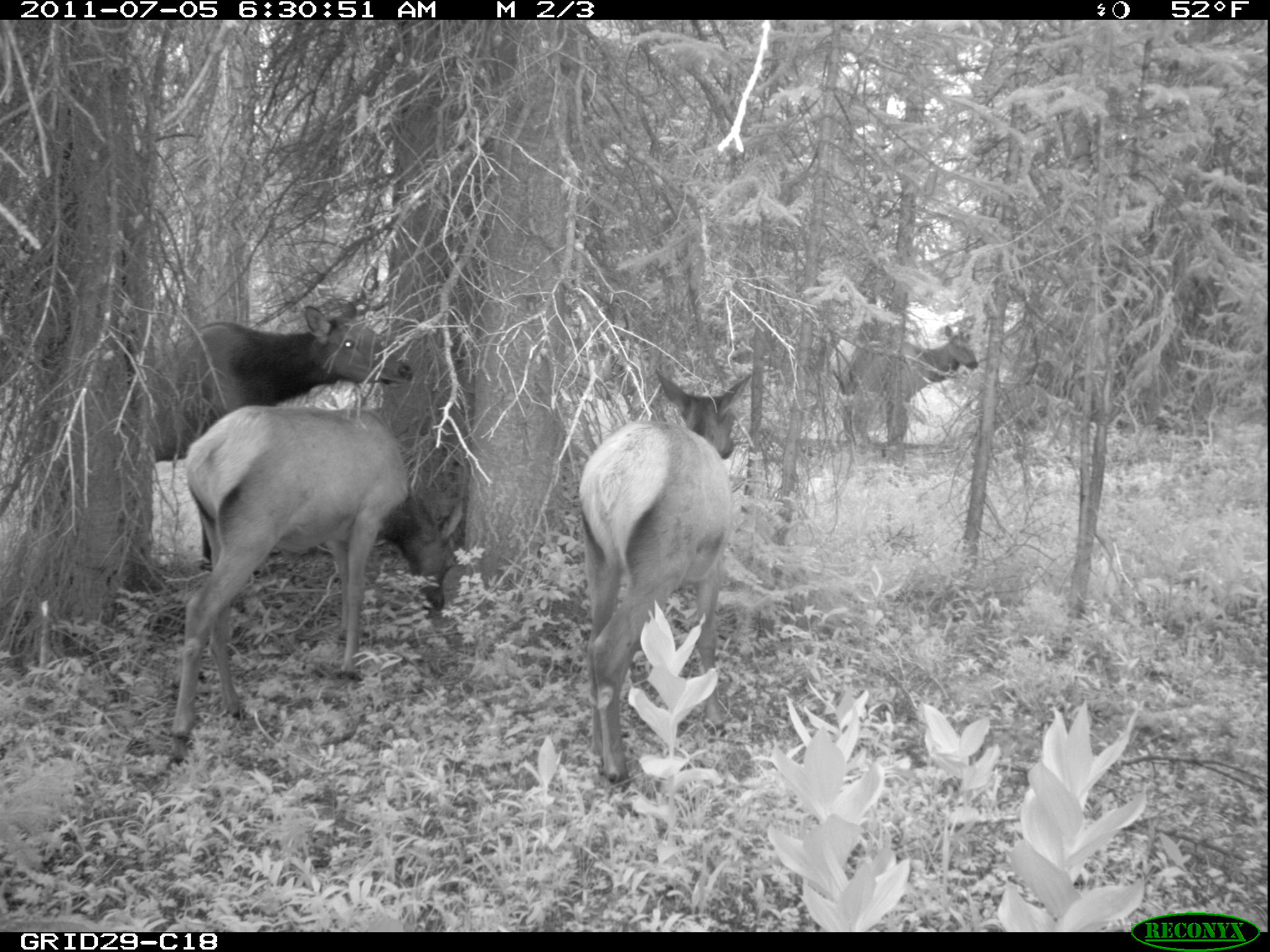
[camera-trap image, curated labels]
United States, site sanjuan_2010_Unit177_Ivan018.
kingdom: Animalia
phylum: Chordata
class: Mammalia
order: Artiodactyla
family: Cervidae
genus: Cervus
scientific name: Cervus elaphus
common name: red deer